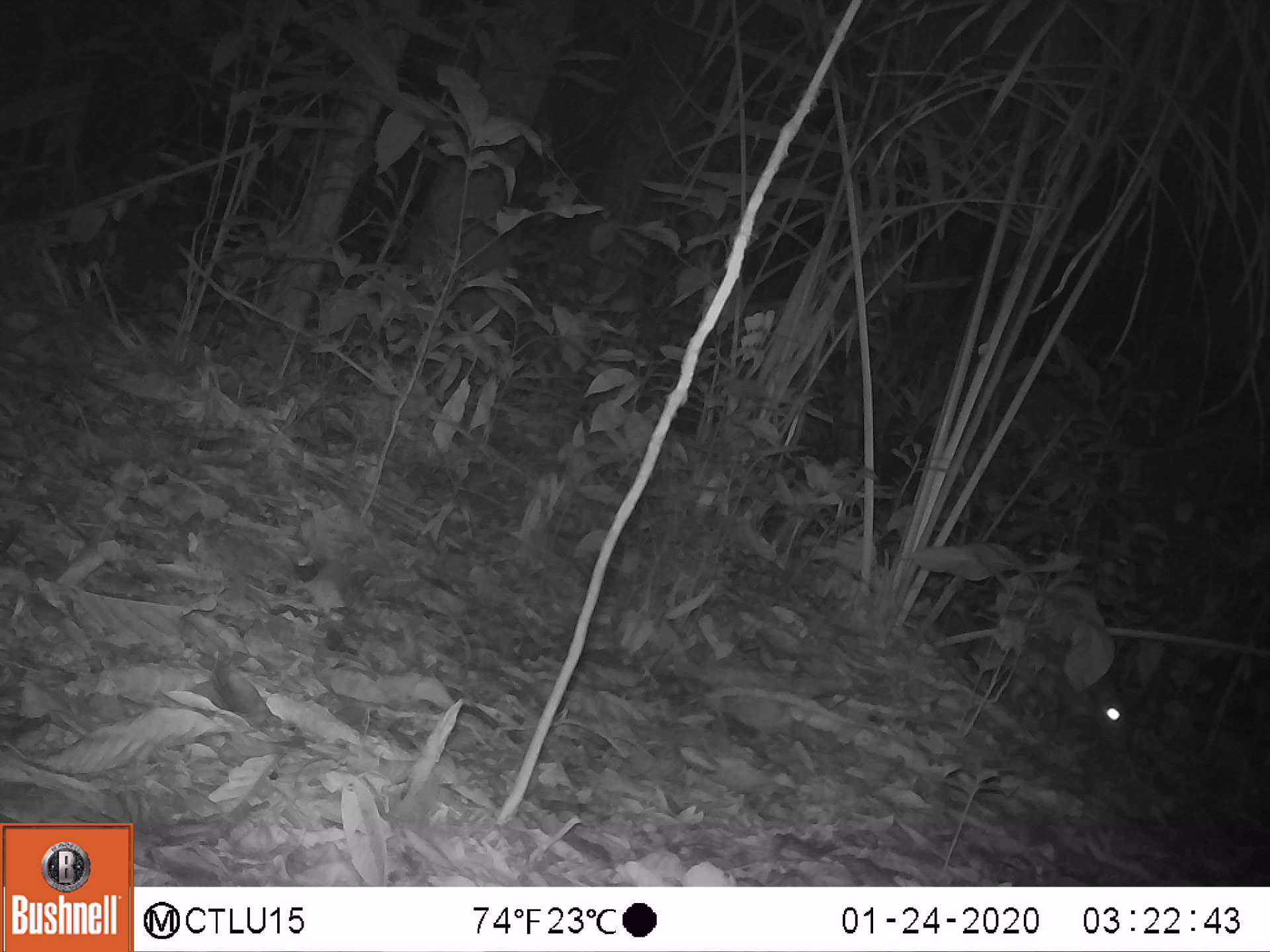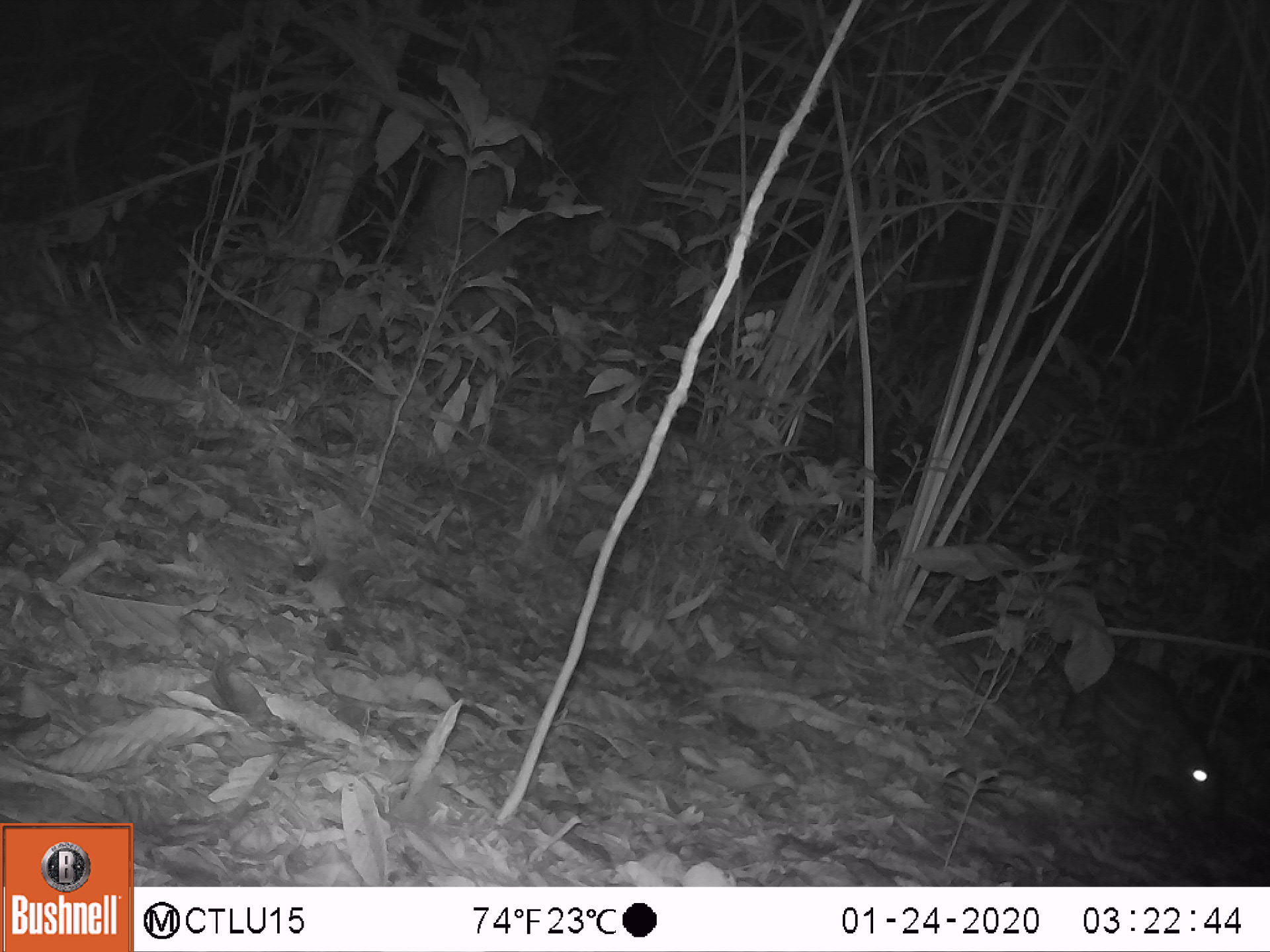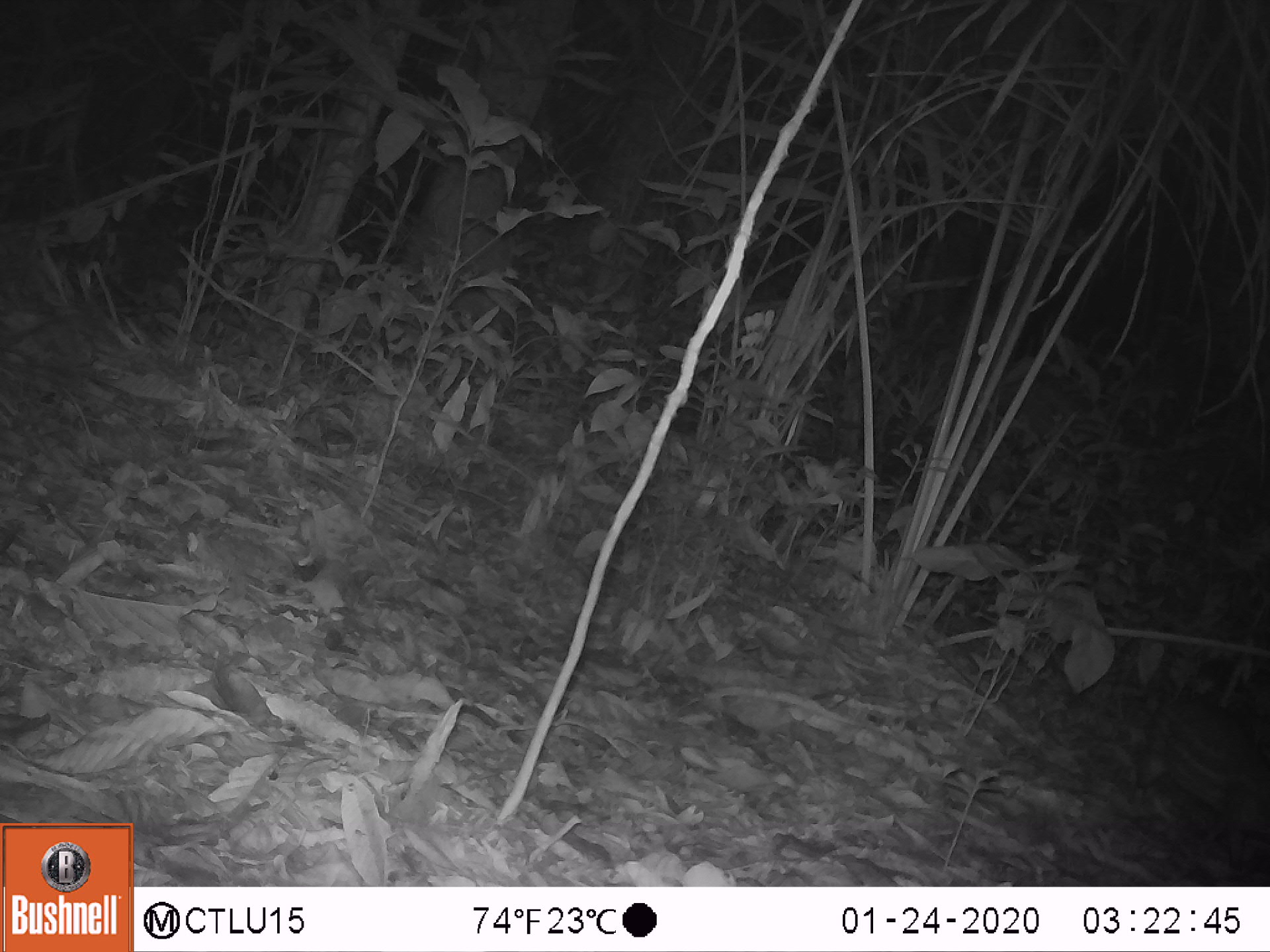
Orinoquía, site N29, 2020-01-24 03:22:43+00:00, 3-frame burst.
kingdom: Animalia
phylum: Chordata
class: Mammalia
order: Rodentia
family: Cuniculidae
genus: Cuniculus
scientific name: Cuniculus paca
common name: spotted paca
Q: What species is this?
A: Spotted paca (Cuniculus paca).